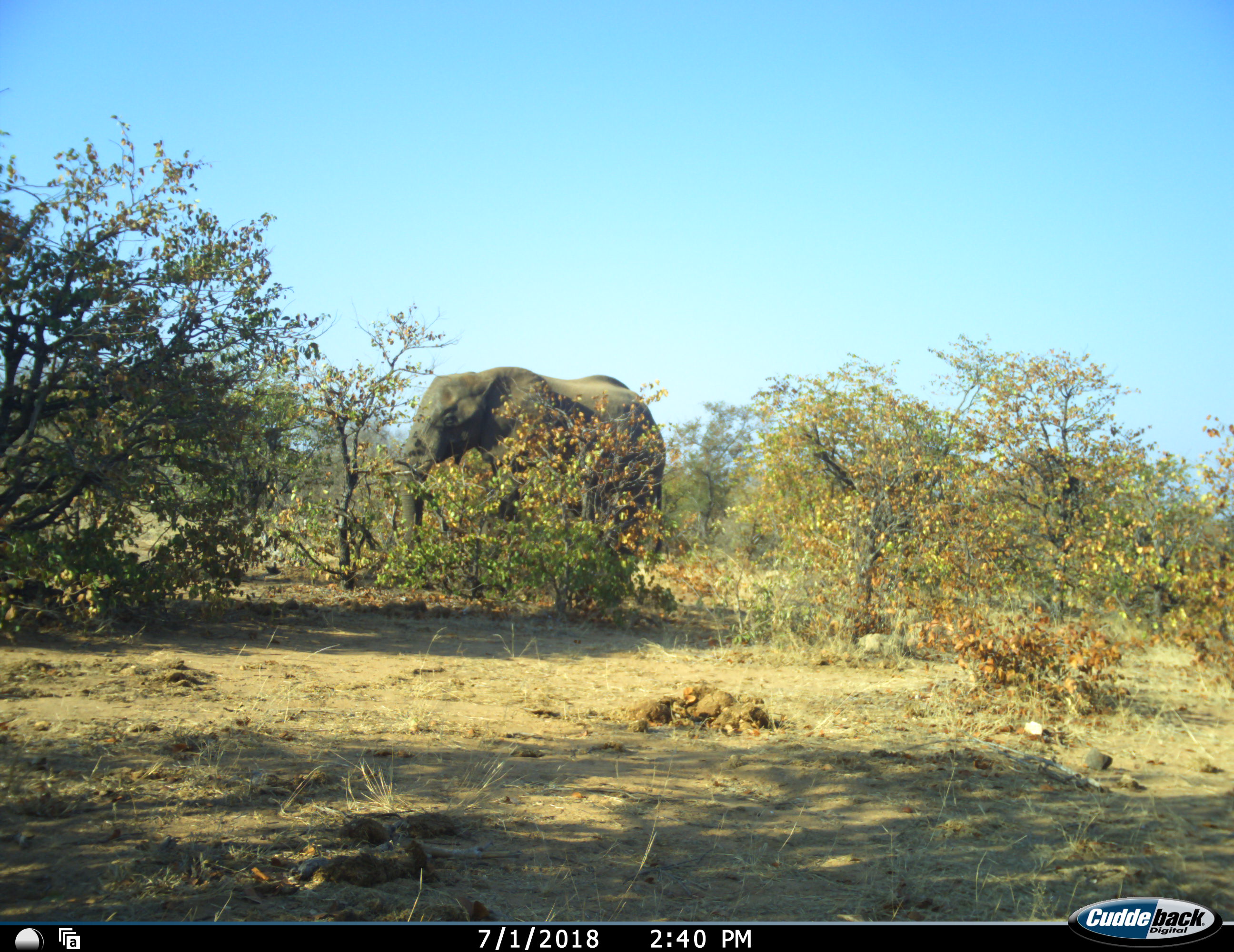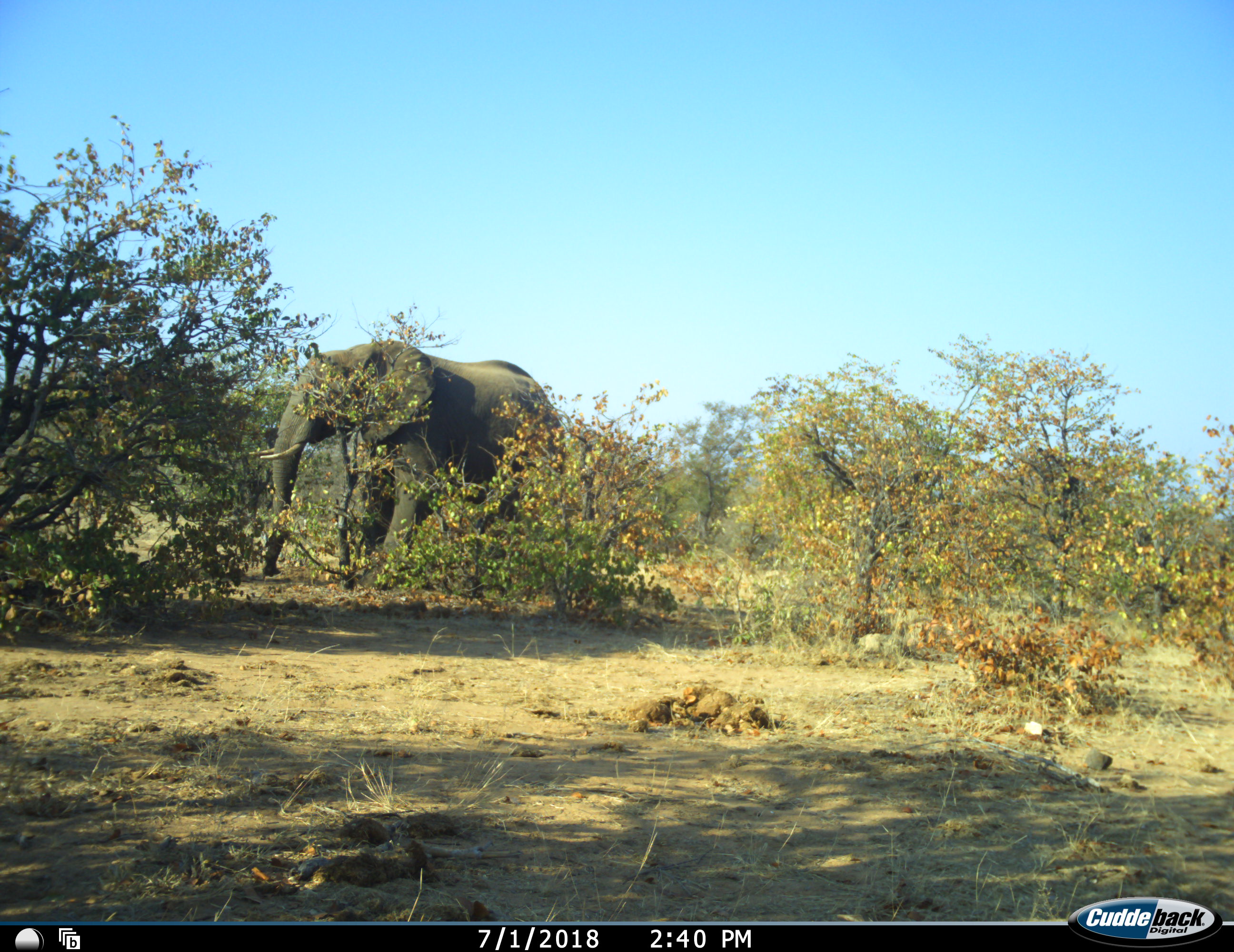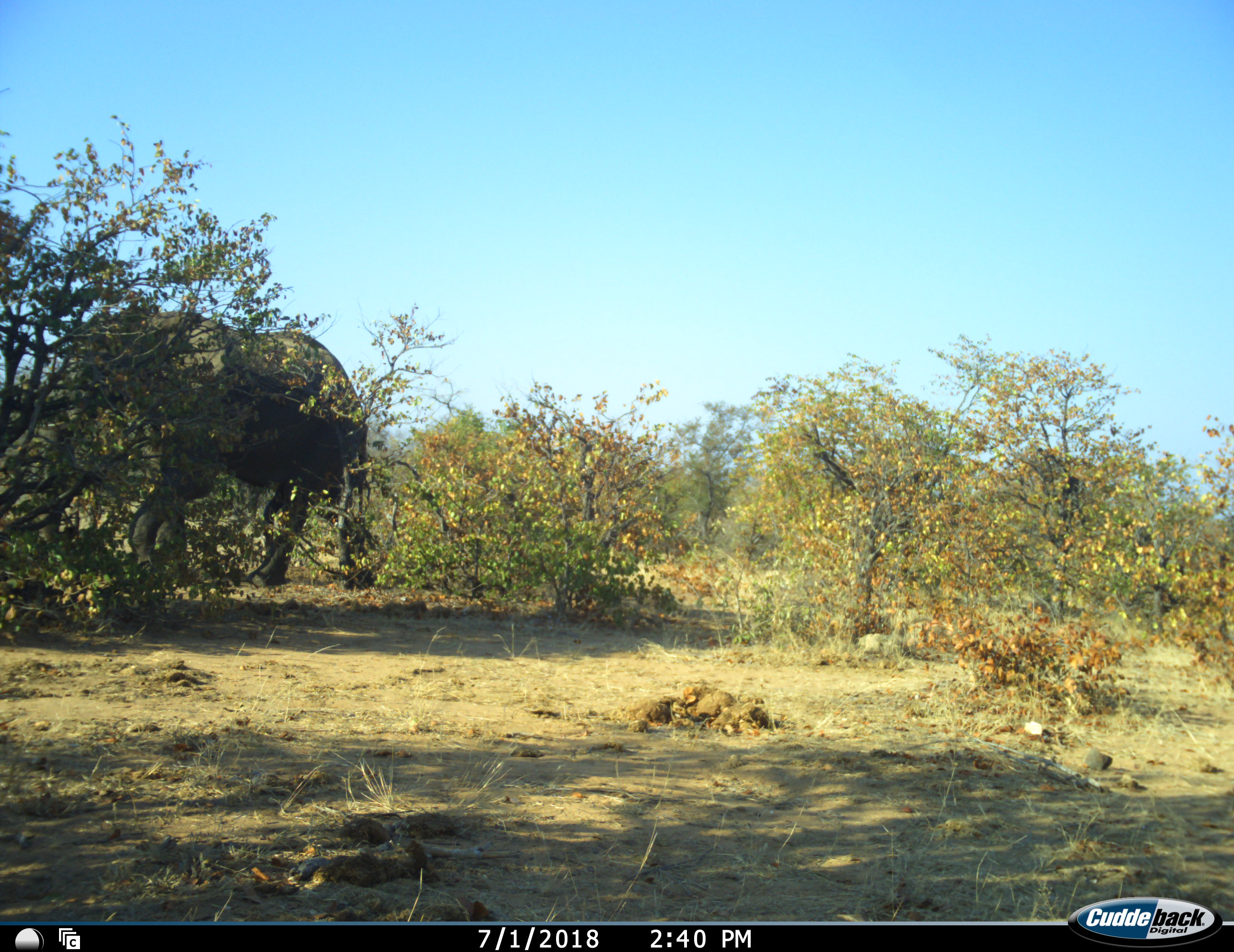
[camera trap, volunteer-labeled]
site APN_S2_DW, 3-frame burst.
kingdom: Animalia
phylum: Chordata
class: Mammalia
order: Proboscidea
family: Elephantidae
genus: Loxodonta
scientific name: Loxodonta africana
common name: african bush elephant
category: elephant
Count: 1.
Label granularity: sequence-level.